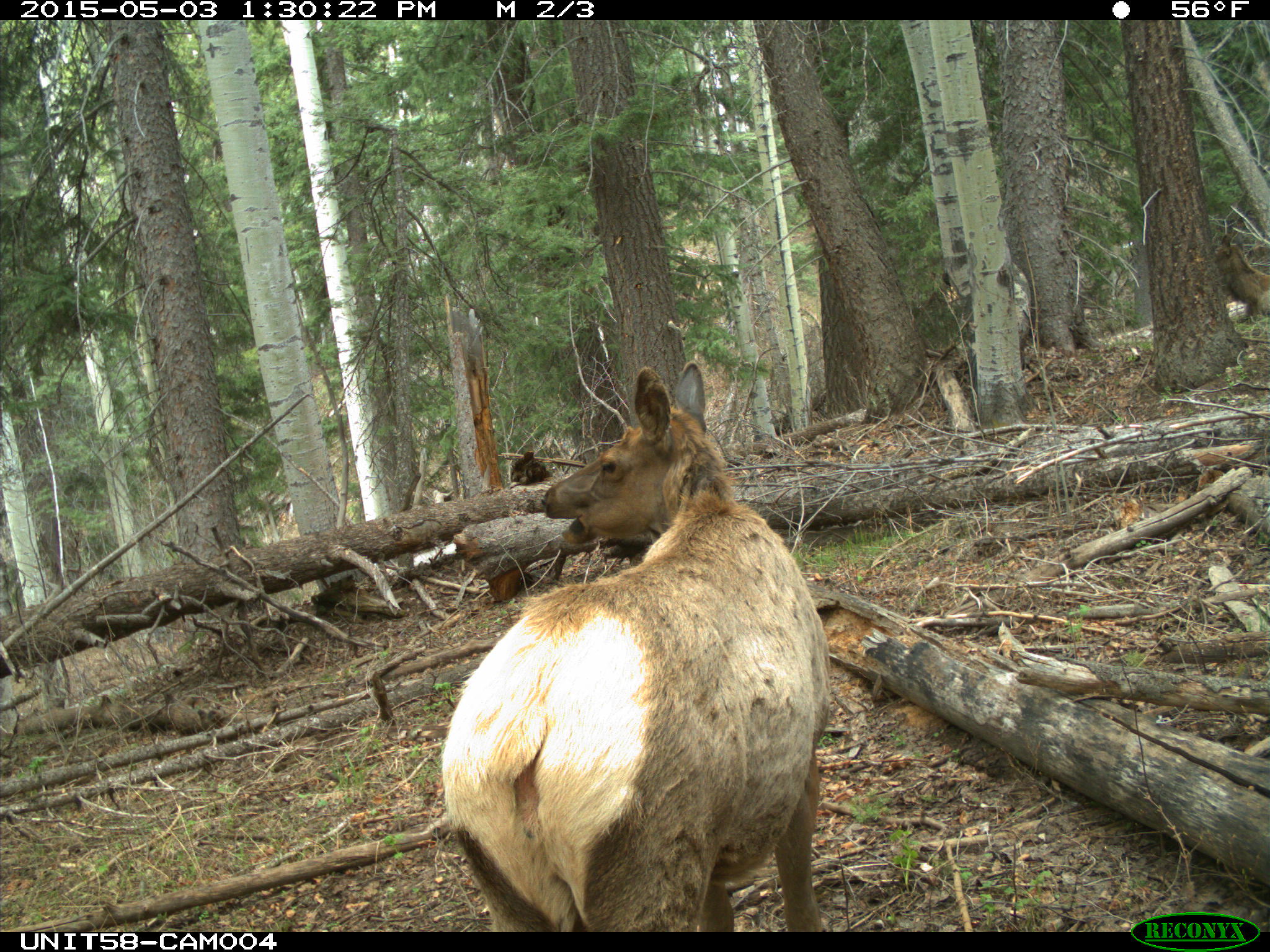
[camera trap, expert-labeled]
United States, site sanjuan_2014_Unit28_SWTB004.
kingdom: Animalia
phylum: Chordata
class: Mammalia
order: Artiodactyla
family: Cervidae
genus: Cervus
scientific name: Cervus elaphus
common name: red deer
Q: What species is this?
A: Cervus elaphus (red deer).